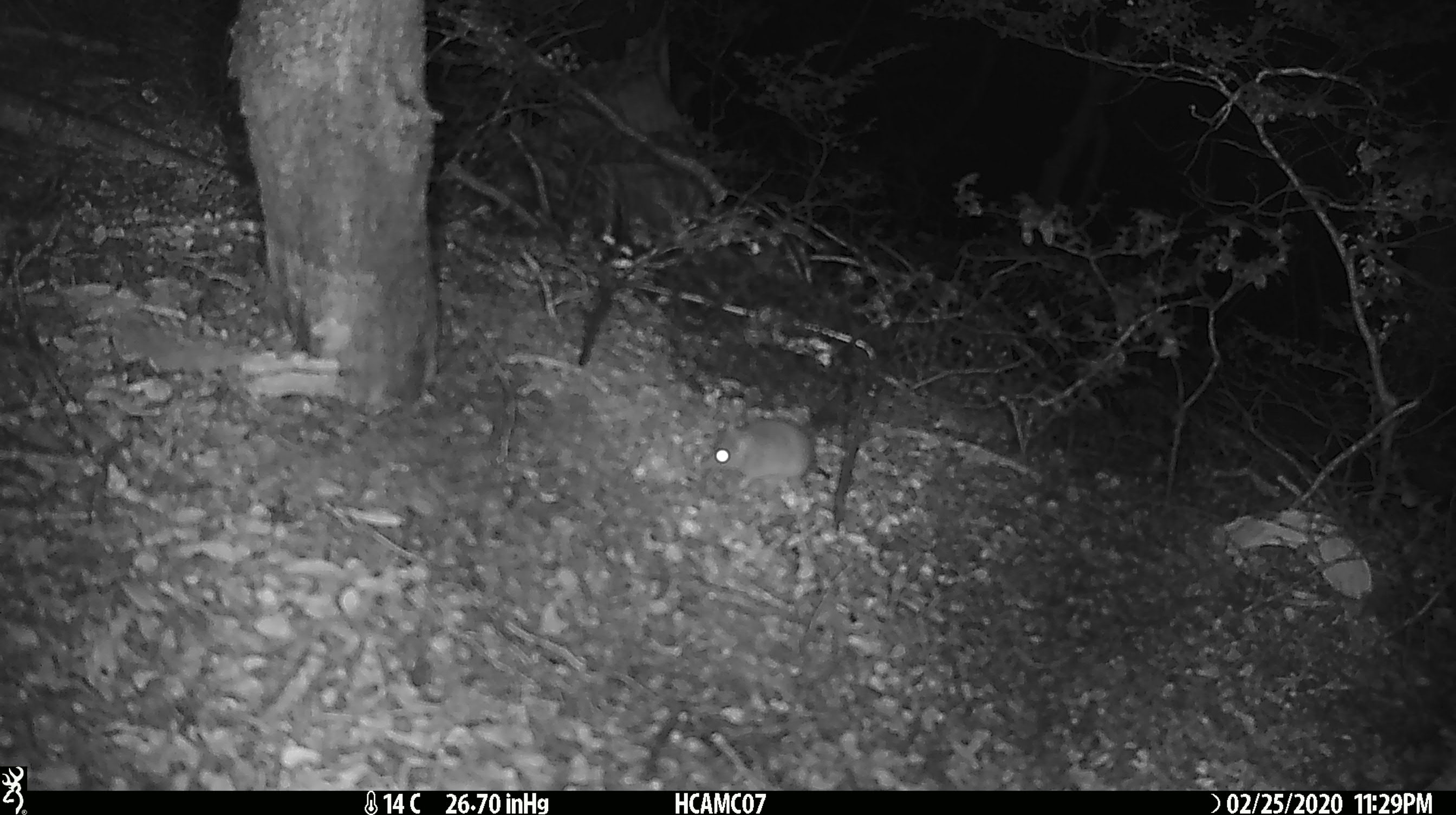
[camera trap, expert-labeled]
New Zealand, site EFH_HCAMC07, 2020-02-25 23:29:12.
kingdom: Animalia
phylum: Chordata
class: Mammalia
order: Rodentia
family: Muridae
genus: Mus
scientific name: Mus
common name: mouse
Mouse (Mus).